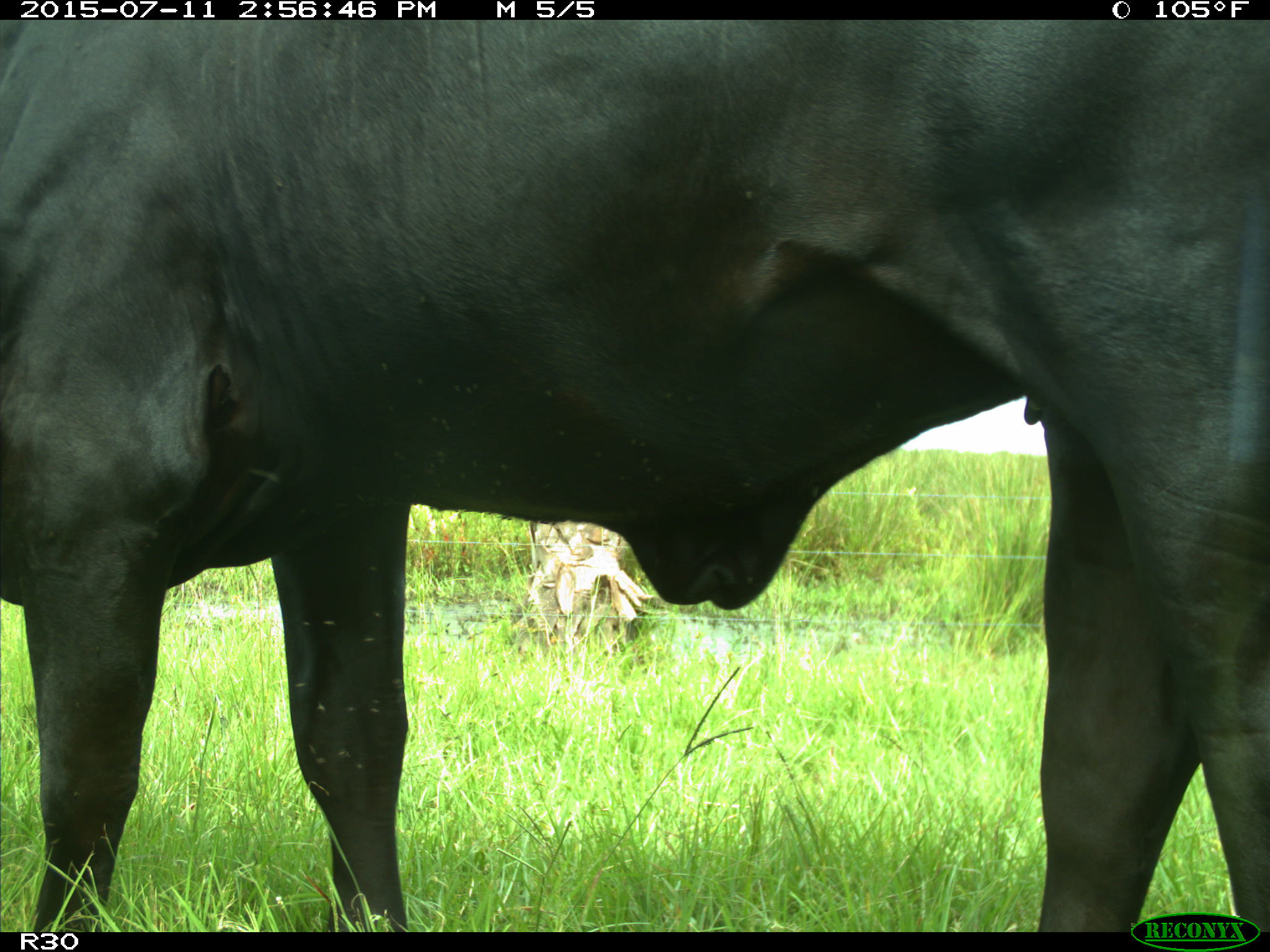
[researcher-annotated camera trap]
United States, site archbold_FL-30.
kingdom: Animalia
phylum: Chordata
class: Mammalia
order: Artiodactyla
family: Bovidae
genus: Bos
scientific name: Bos taurus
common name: domestic cow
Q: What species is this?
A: Bos taurus (domestic cow).